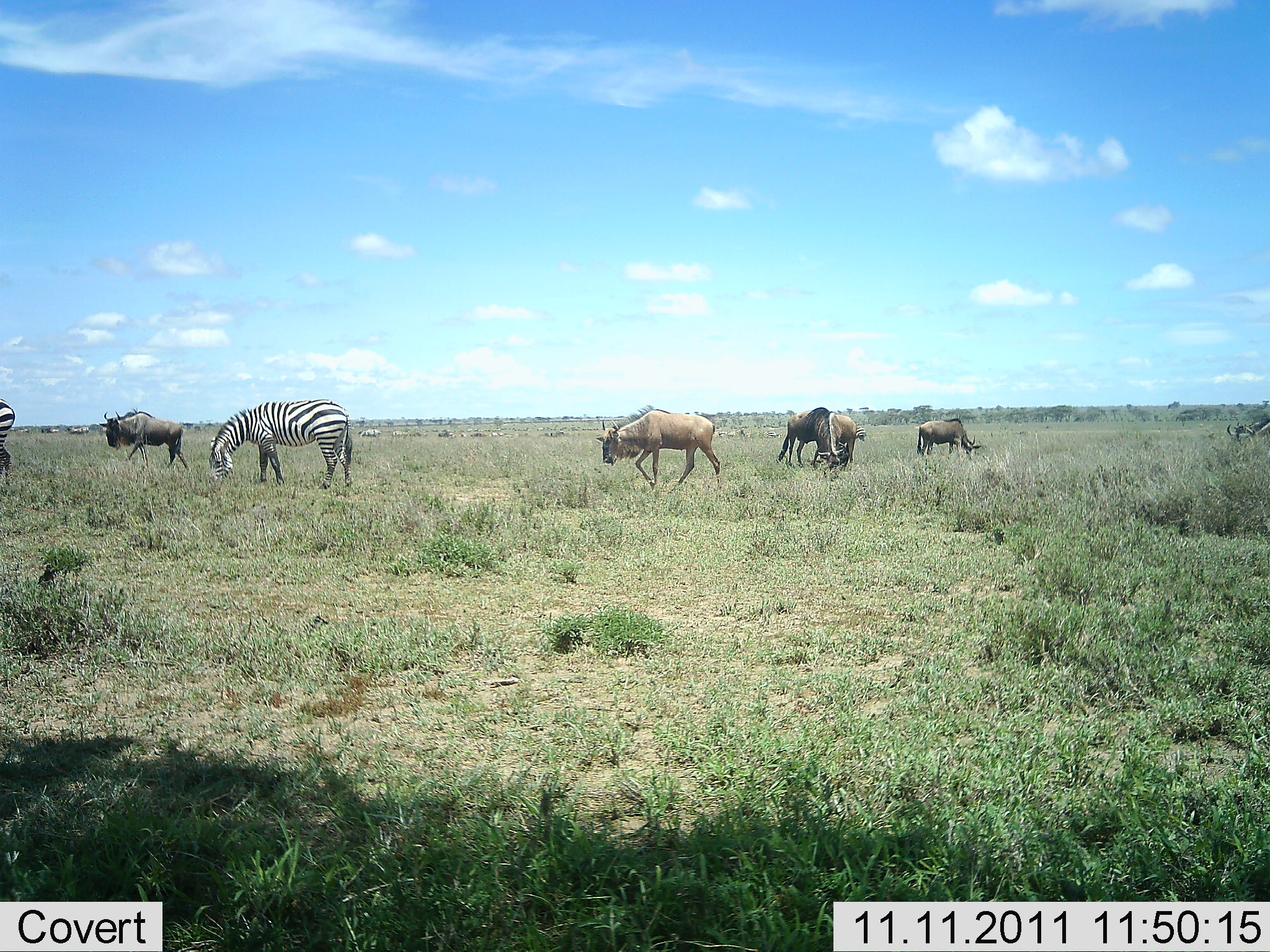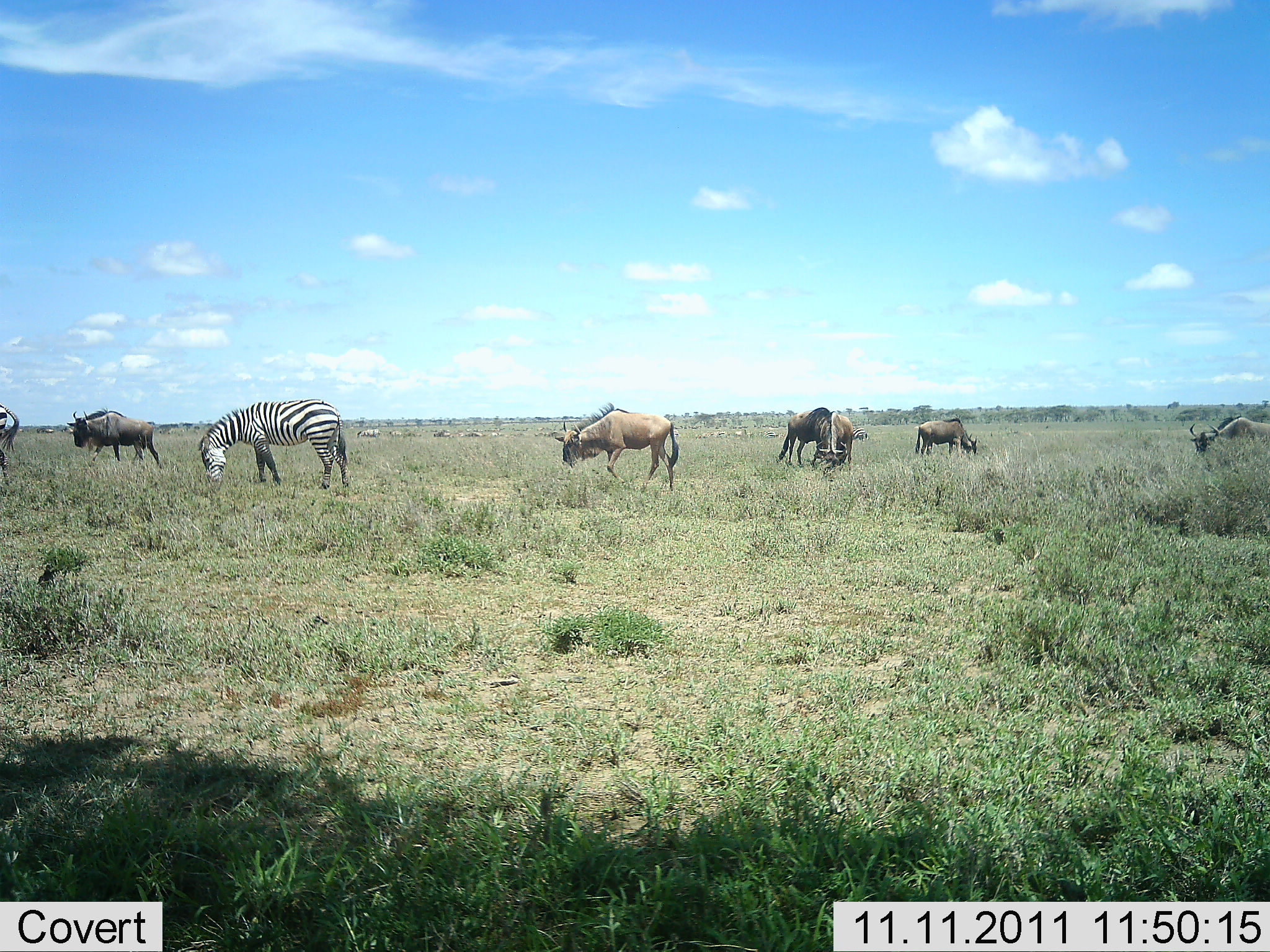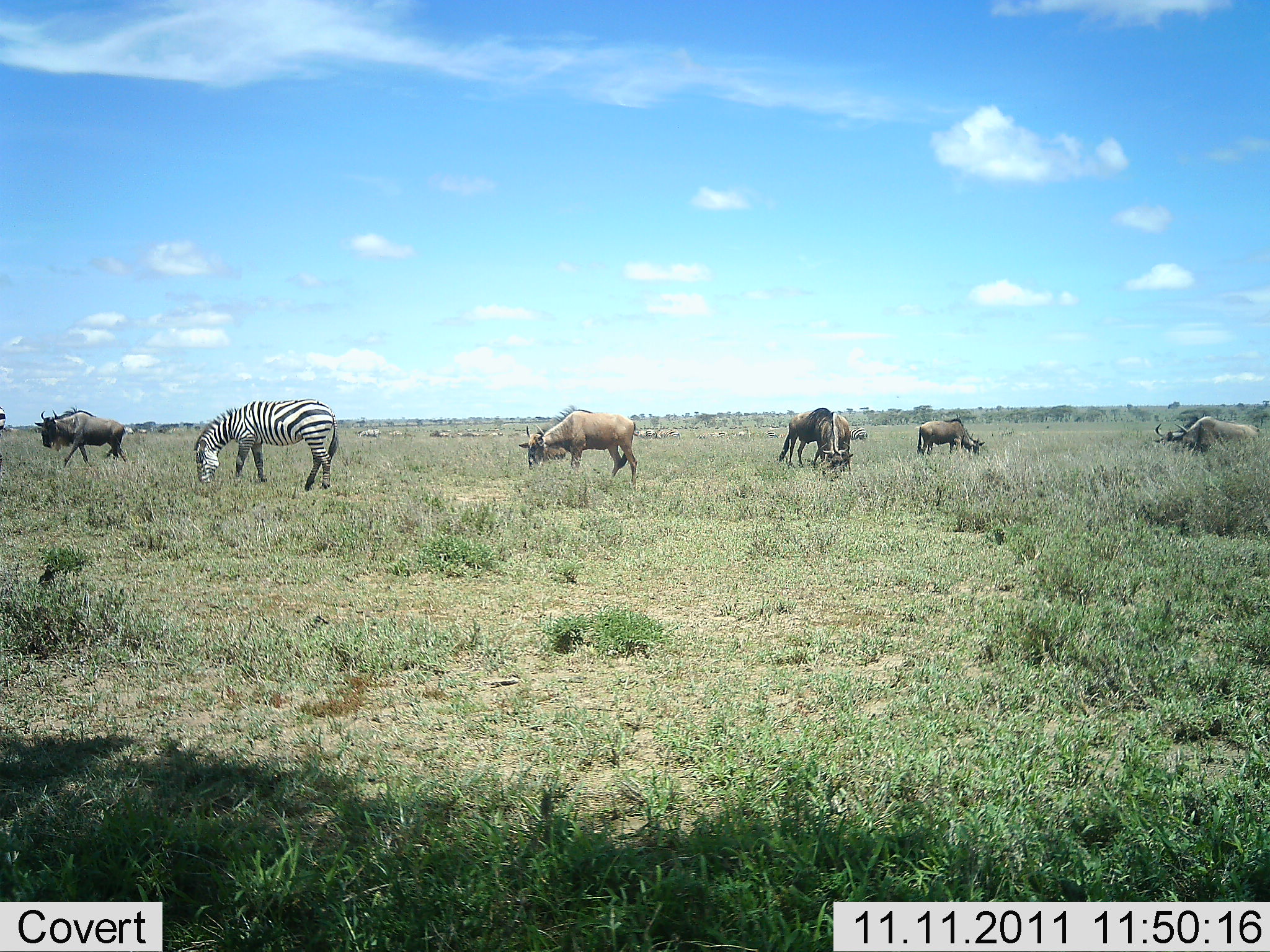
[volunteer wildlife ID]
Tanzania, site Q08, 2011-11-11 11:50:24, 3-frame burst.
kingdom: Animalia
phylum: Chordata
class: Mammalia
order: Artiodactyla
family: Bovidae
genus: Connochaetes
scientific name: Connochaetes taurinus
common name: blue wildebeest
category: wildebeest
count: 6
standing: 30%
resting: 0%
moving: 90%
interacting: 10%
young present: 0%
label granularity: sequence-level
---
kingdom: Animalia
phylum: Chordata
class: Mammalia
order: Perissodactyla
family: Equidae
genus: Equus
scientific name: Equus quagga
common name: plains zebra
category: zebra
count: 1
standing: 27%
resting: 0%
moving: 18%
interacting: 0%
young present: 0%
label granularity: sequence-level